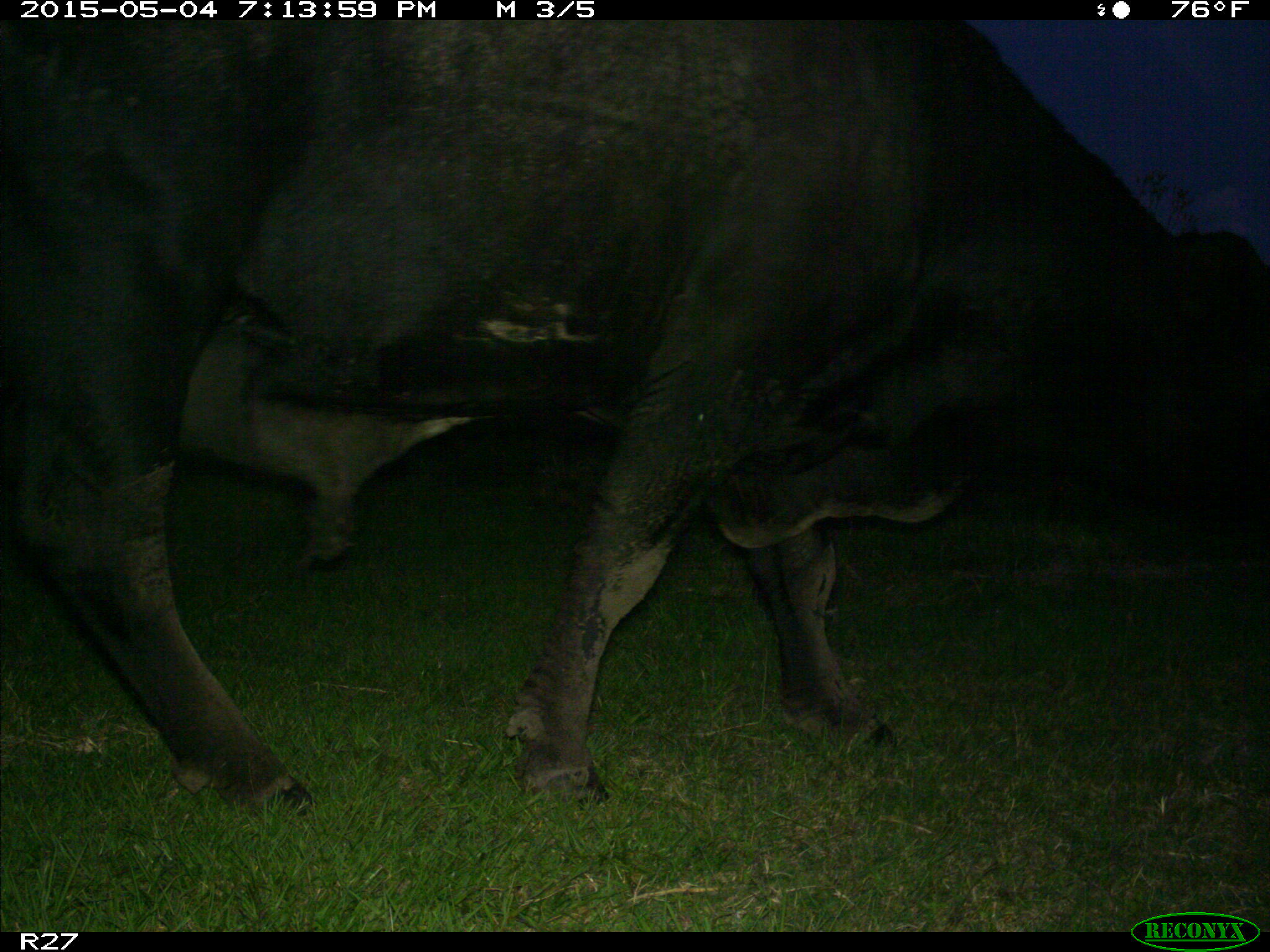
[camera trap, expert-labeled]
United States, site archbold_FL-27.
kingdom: Animalia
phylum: Chordata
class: Mammalia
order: Artiodactyla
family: Bovidae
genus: Bos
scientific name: Bos taurus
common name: domestic cow